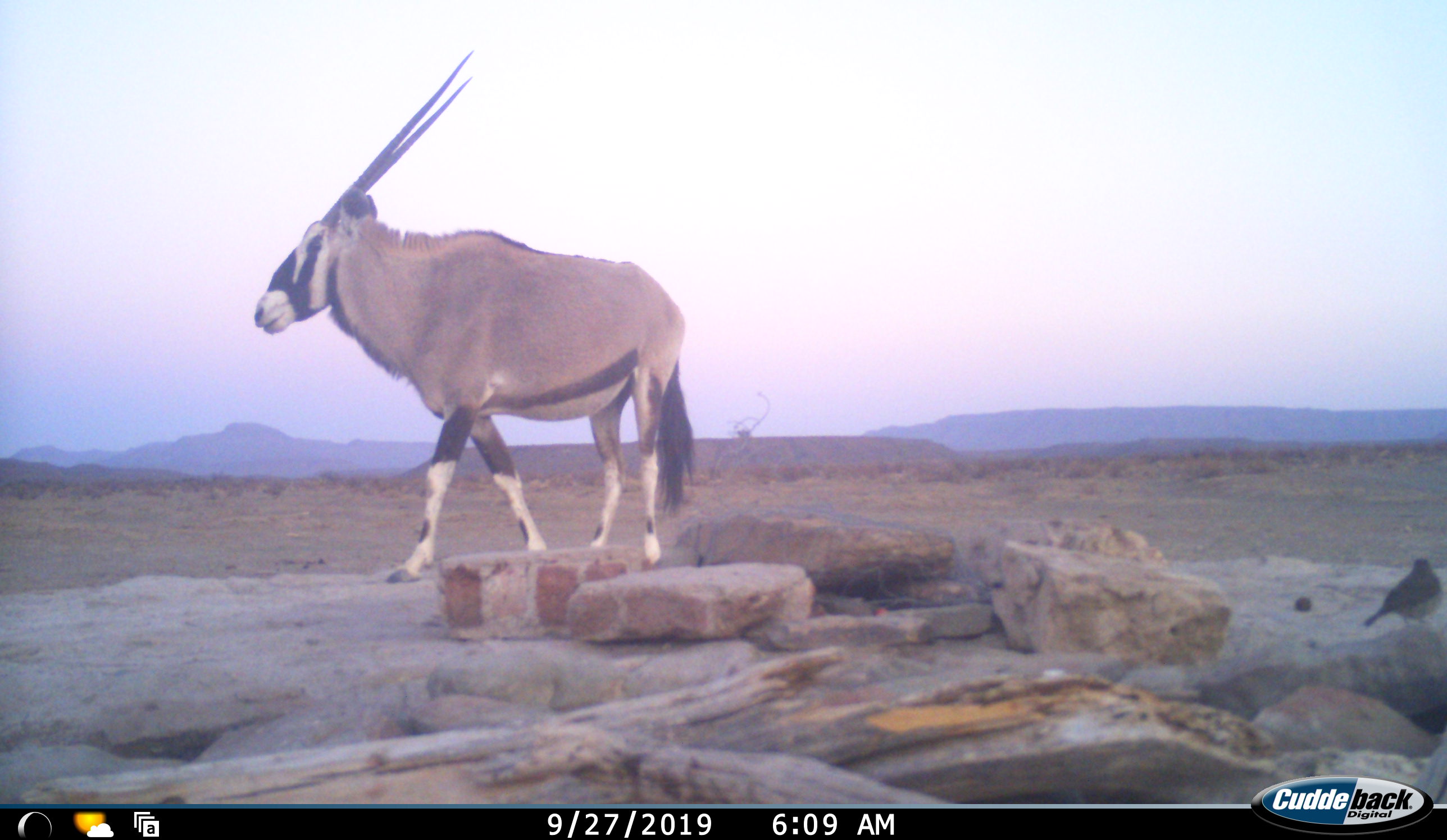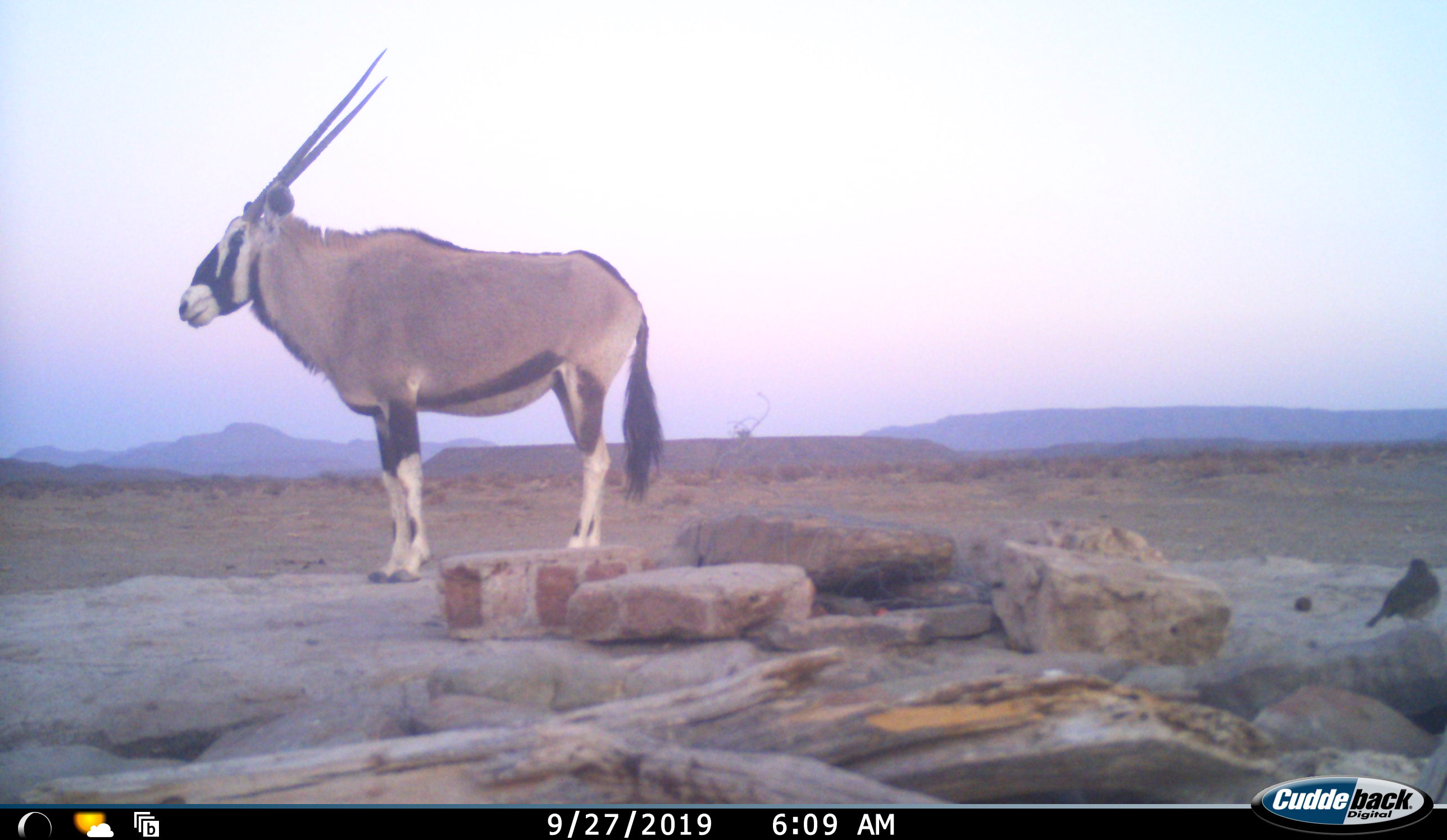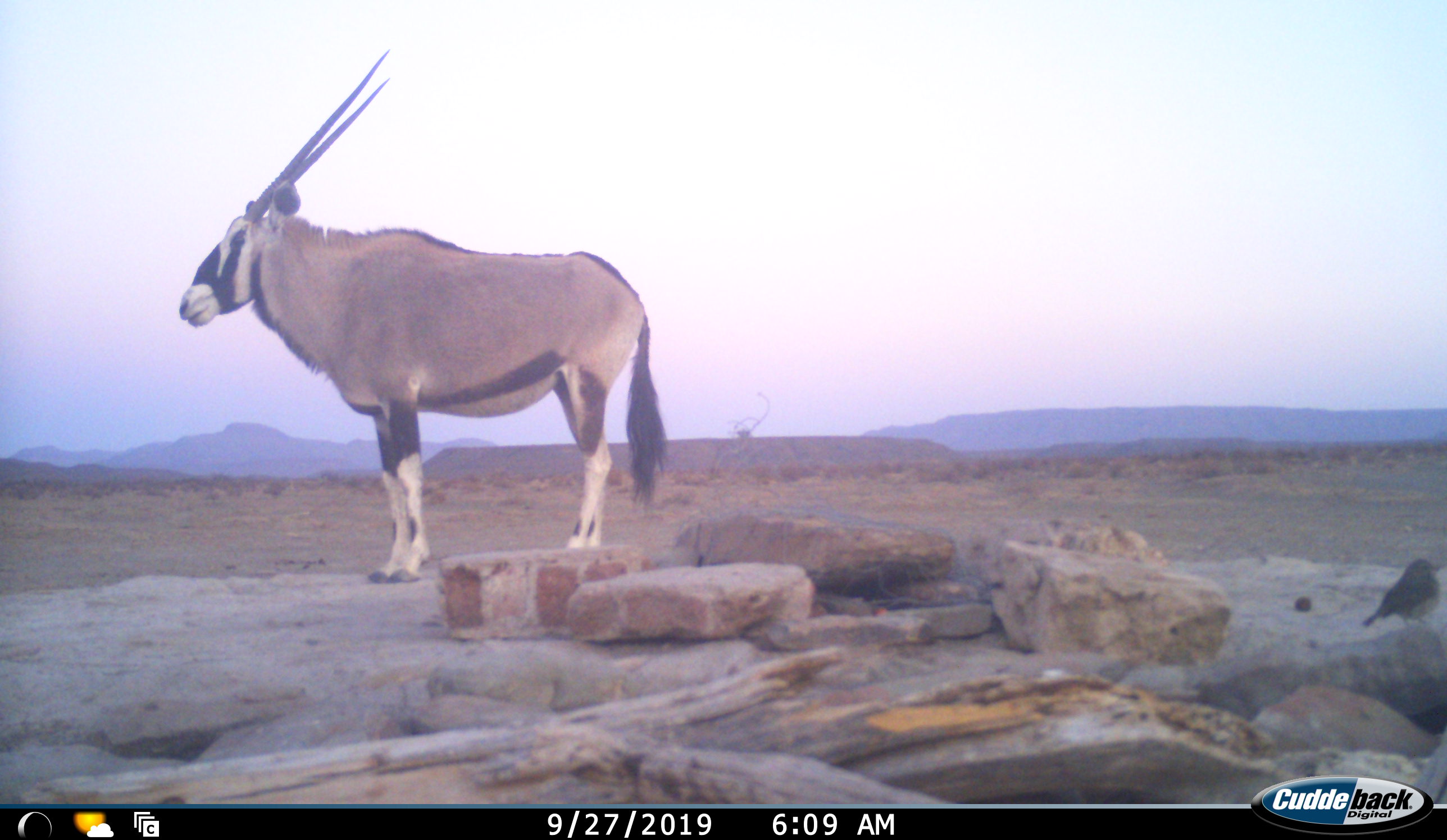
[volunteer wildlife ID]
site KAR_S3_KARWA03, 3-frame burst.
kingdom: Animalia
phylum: Chordata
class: Mammalia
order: Artiodactyla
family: Bovidae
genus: Oryx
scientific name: Oryx gazella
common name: gemsbok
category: oryx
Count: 1.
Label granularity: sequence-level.